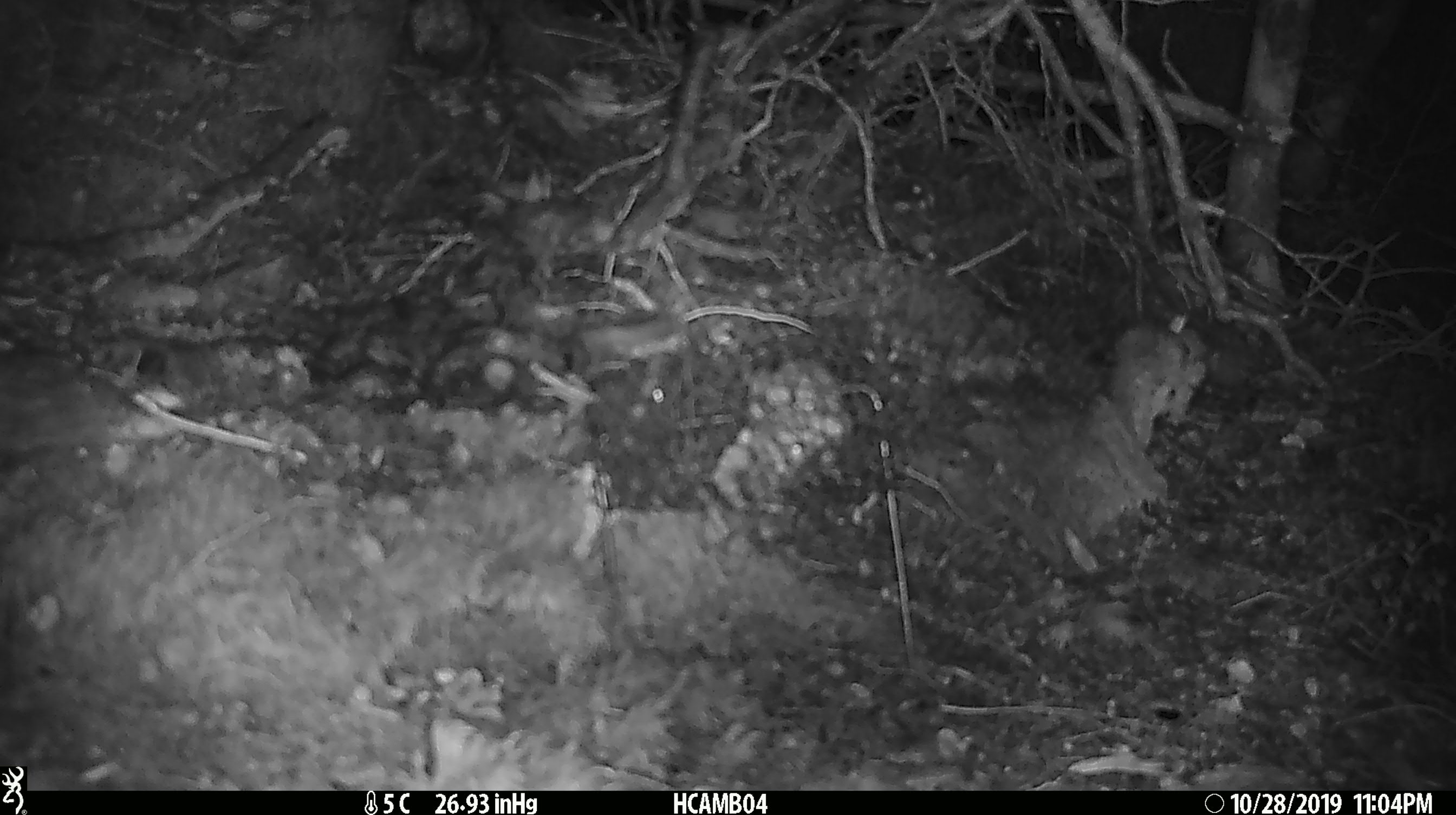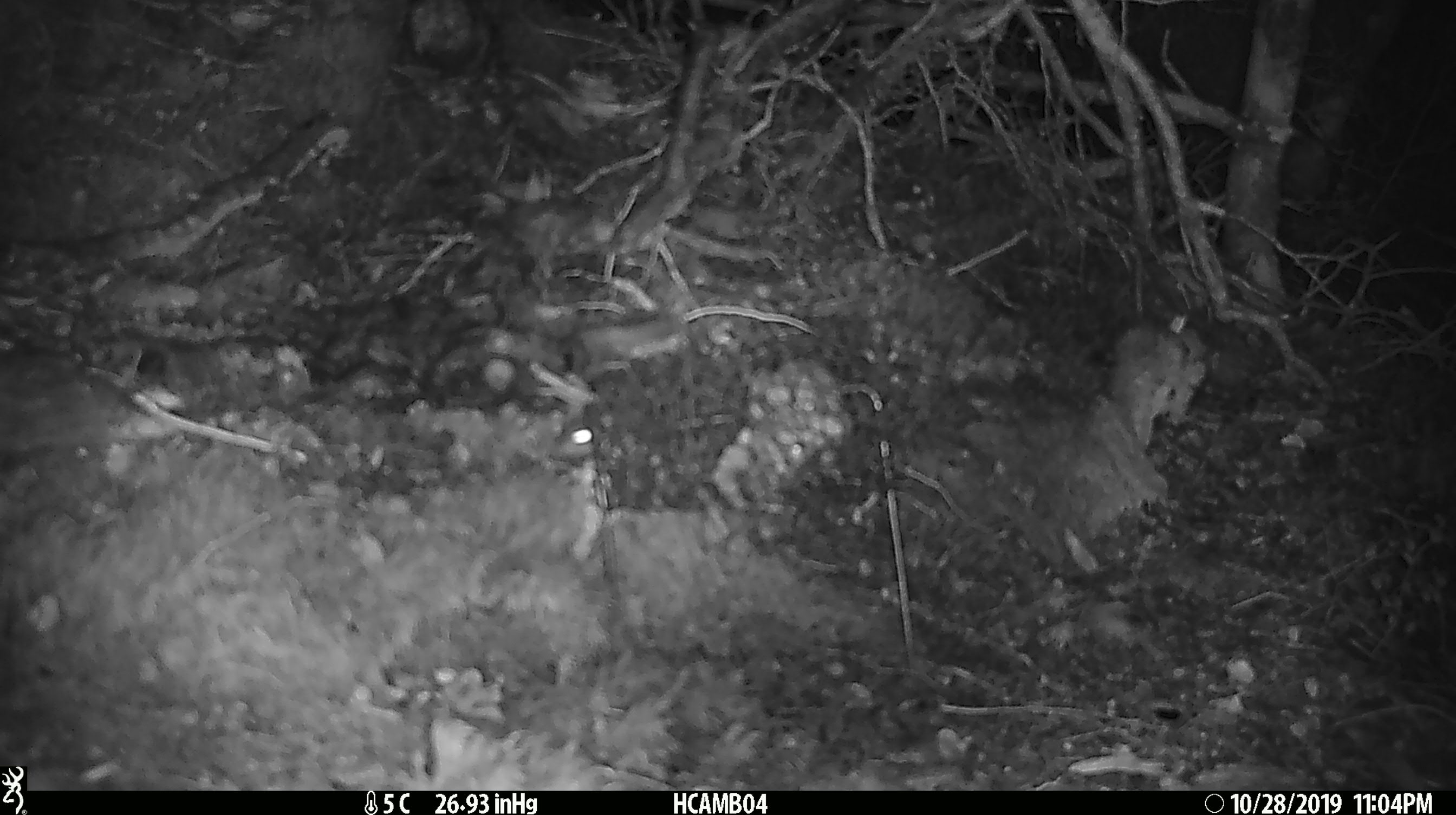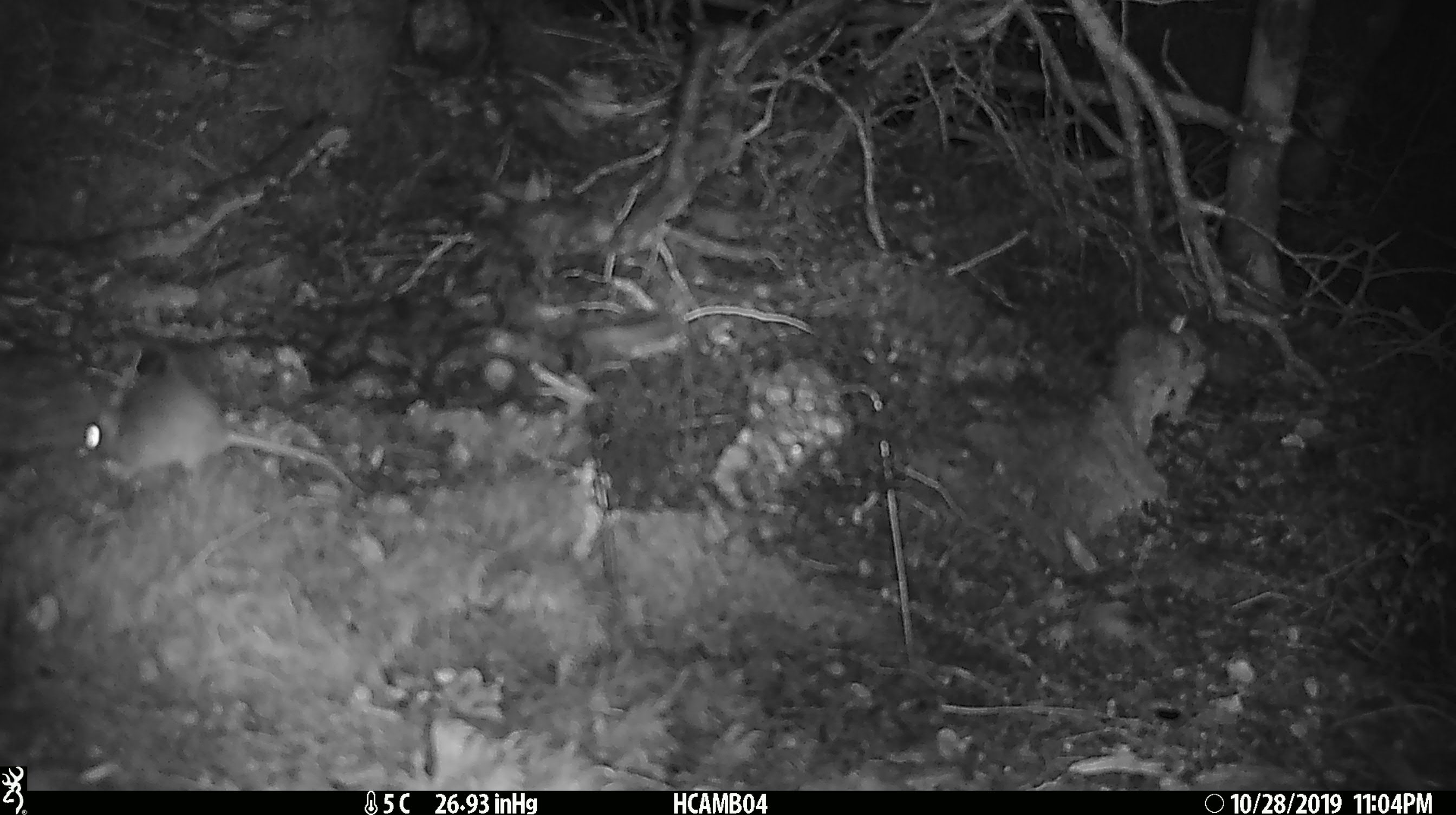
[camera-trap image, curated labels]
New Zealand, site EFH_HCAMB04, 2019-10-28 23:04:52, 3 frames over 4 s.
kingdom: Animalia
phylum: Chordata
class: Mammalia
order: Rodentia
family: Muridae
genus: Mus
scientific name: Mus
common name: mouse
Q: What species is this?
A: Mouse (Mus).